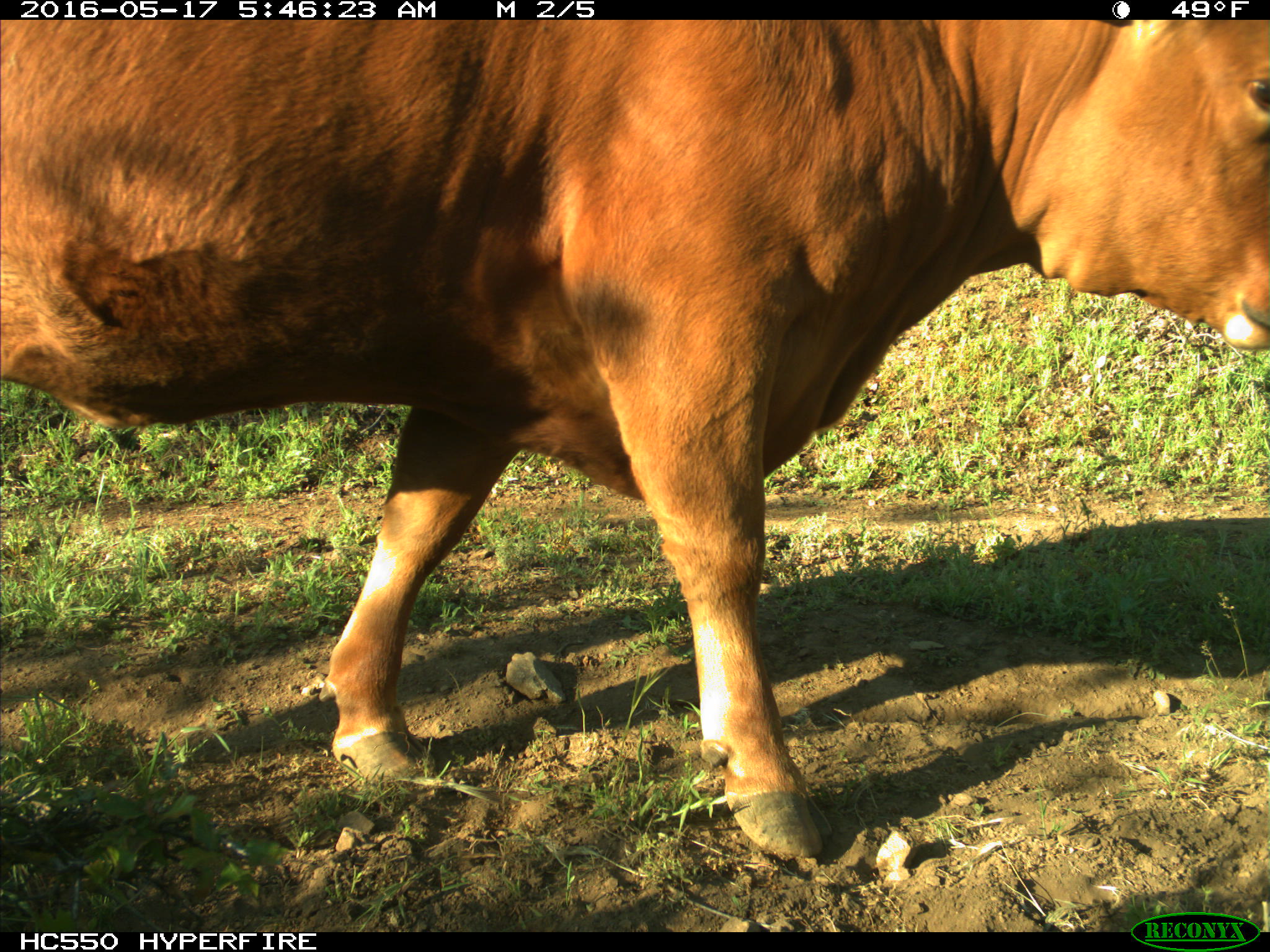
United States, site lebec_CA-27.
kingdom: Animalia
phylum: Chordata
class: Mammalia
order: Artiodactyla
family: Bovidae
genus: Bos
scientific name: Bos taurus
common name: domestic cow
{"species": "Bos taurus (domestic cow)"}